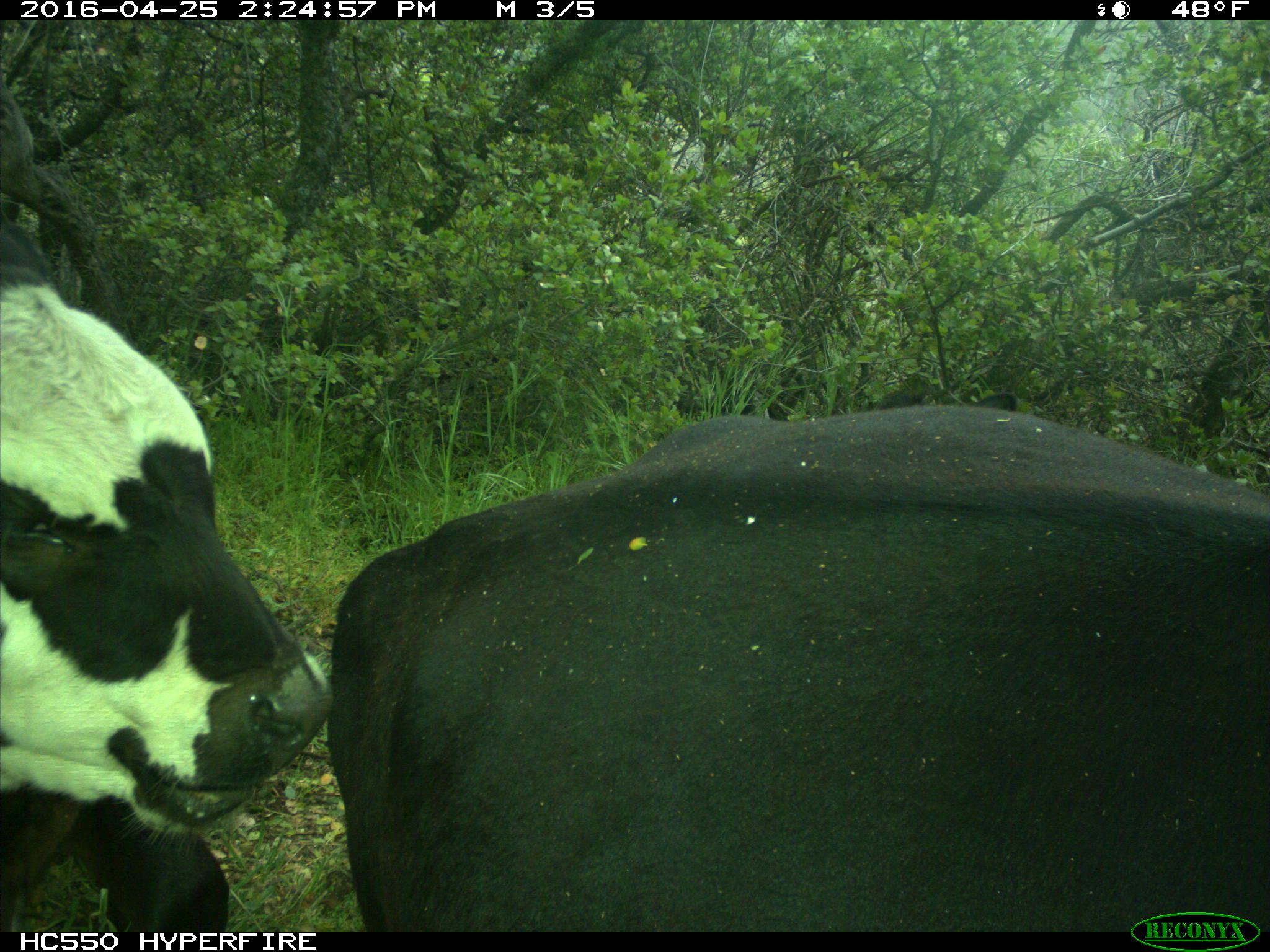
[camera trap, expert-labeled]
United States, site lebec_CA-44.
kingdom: Animalia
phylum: Chordata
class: Mammalia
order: Artiodactyla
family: Bovidae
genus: Bos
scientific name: Bos taurus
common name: domestic cow